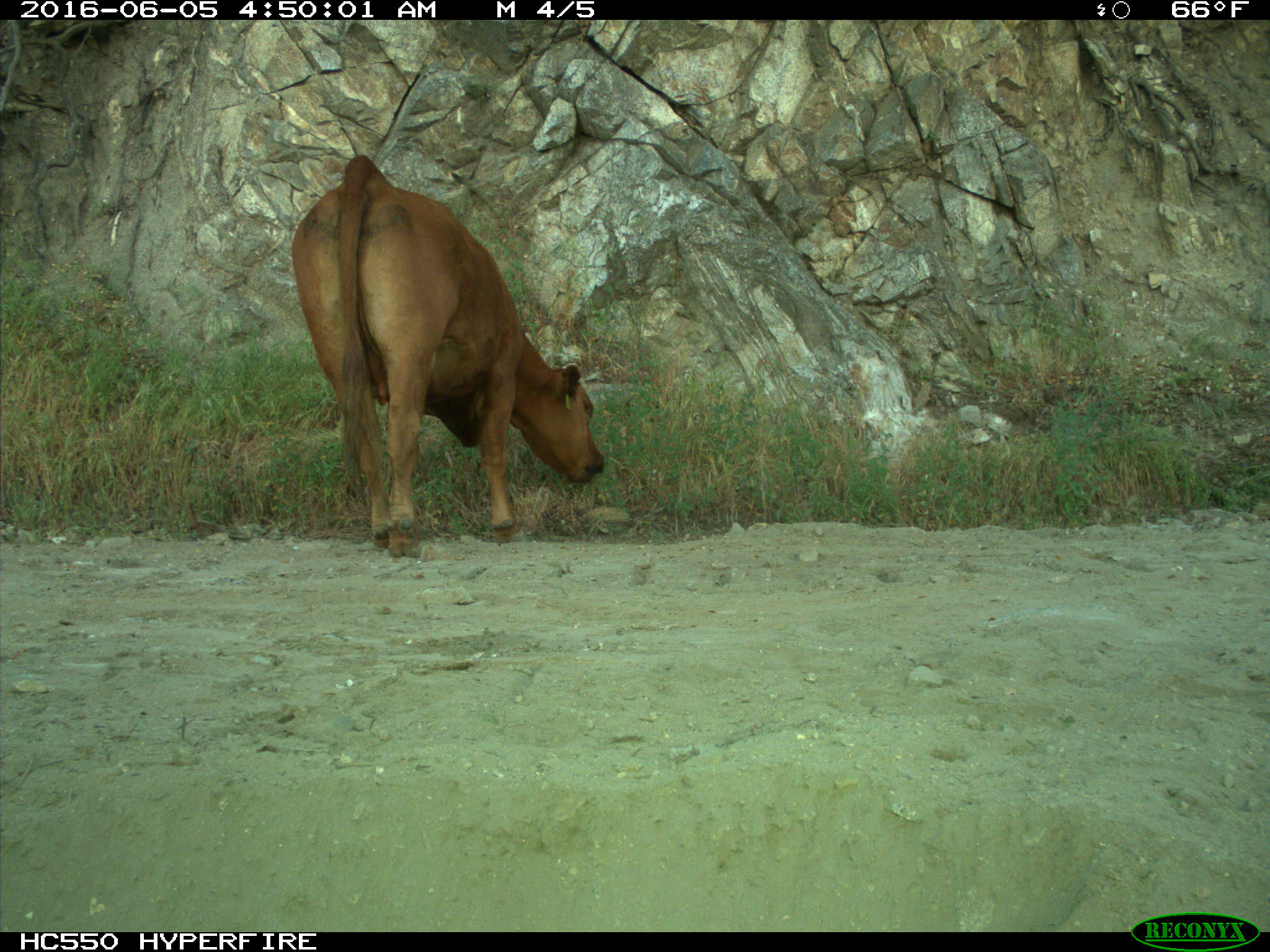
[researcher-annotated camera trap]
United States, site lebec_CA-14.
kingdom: Animalia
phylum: Chordata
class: Mammalia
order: Artiodactyla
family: Bovidae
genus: Bos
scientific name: Bos taurus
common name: domestic cow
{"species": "Bos taurus (domestic cow)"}